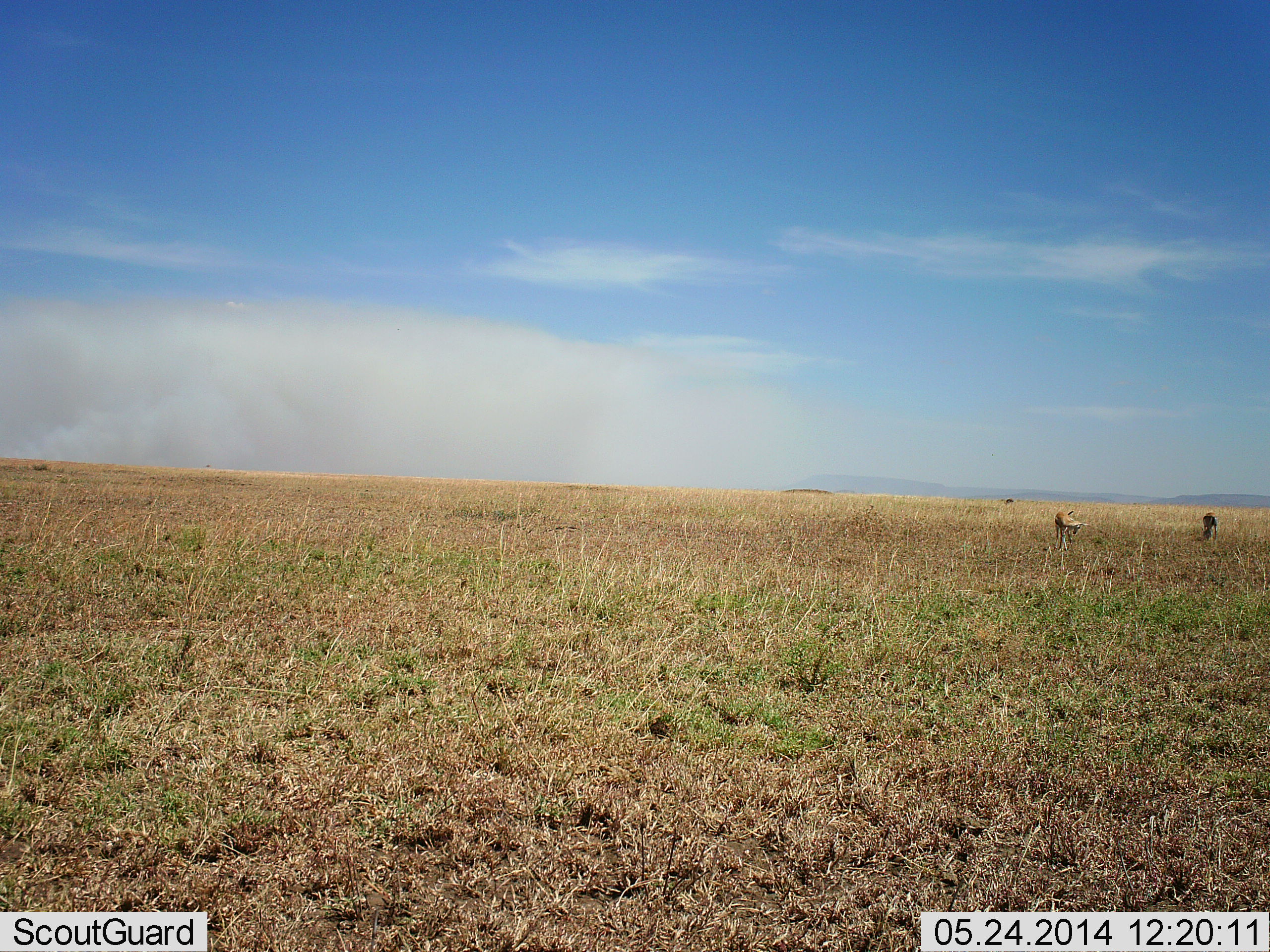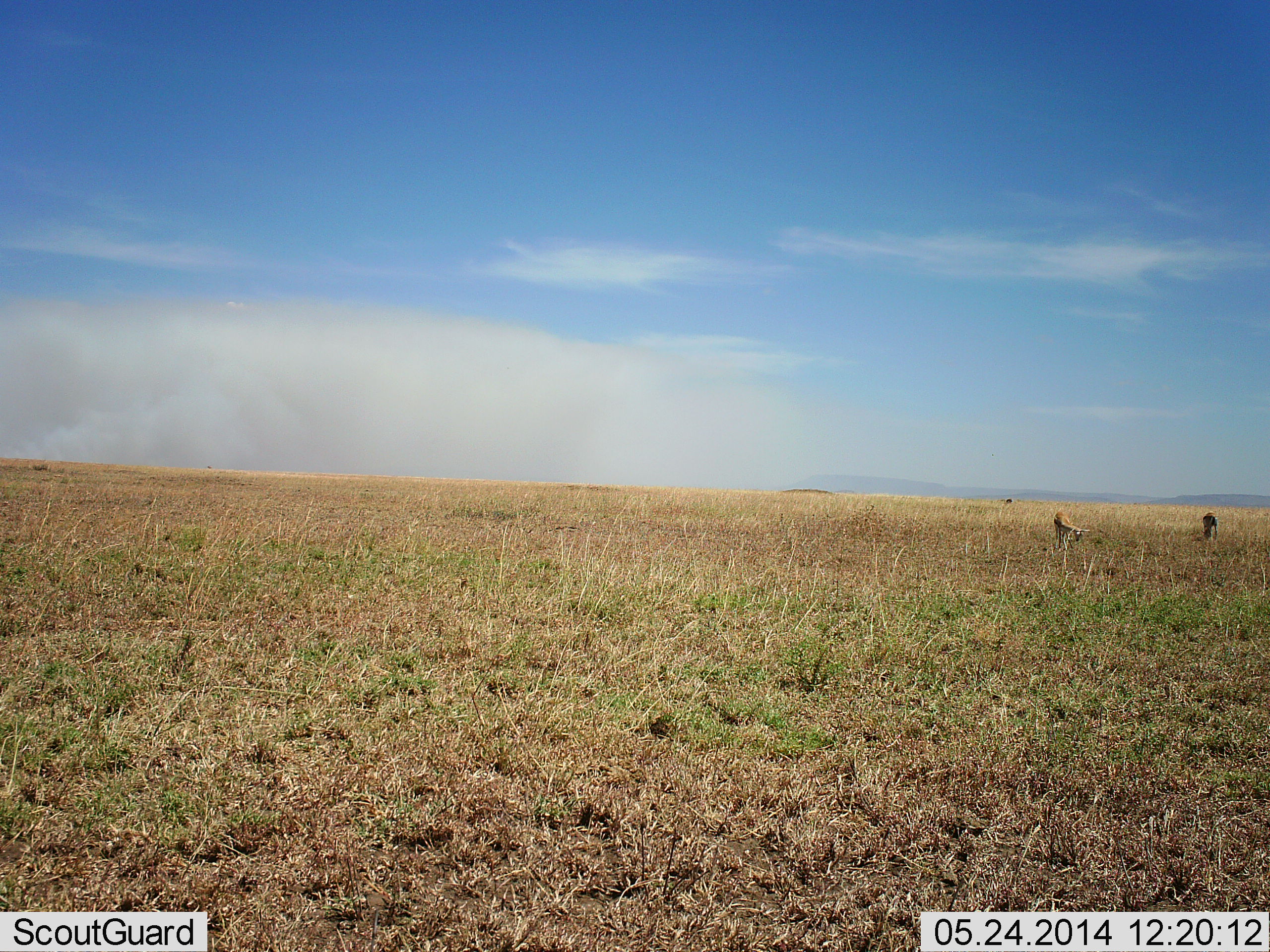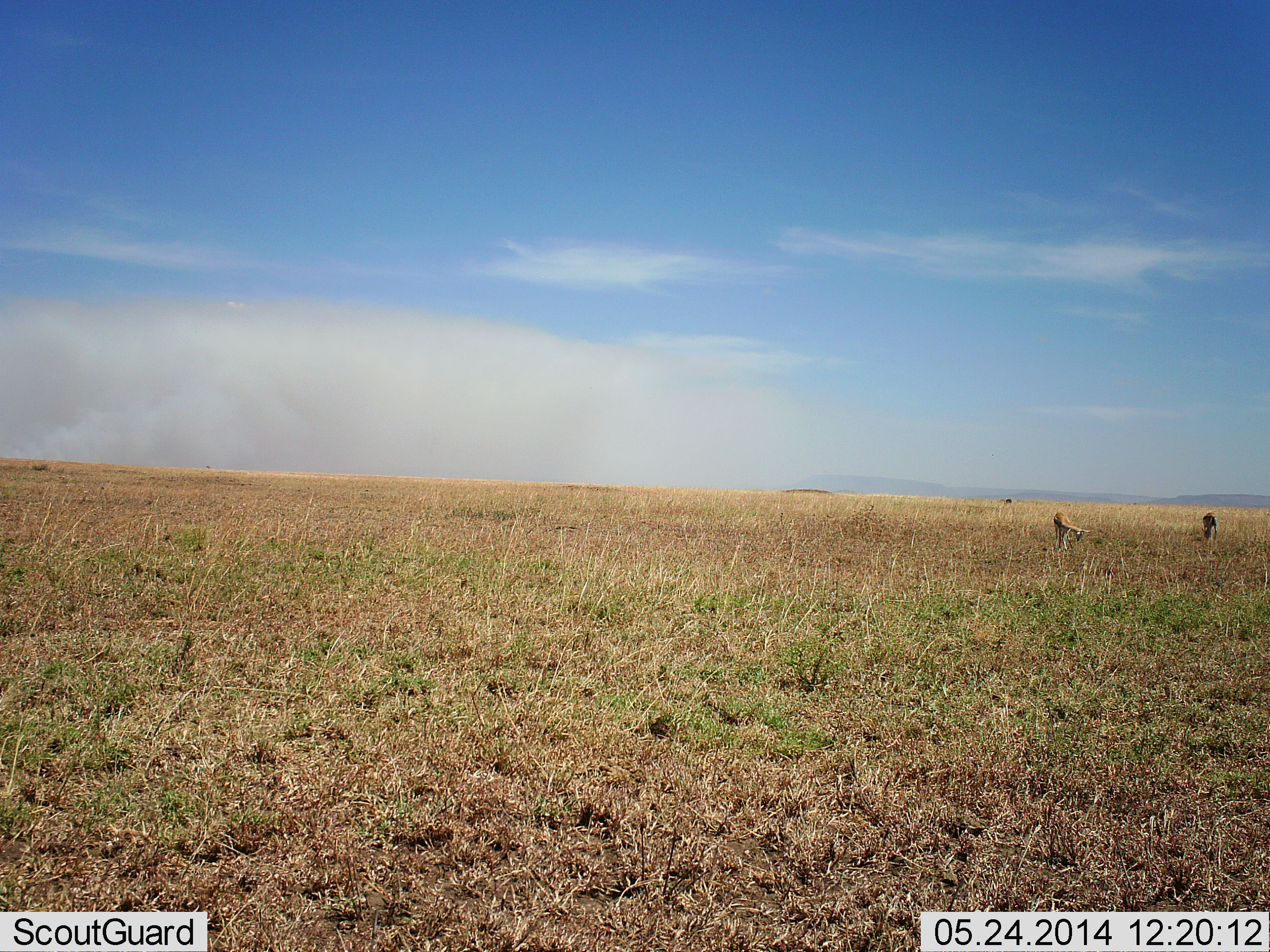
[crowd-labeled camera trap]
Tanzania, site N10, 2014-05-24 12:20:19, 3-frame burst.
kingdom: Animalia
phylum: Chordata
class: Mammalia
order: Artiodactyla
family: Bovidae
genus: Eudorcas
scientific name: Eudorcas thomsonii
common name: thomson's gazelle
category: gazellethomsons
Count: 2.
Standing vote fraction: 10%.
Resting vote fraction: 0%.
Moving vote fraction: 0%.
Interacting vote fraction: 0%.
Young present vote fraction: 0%.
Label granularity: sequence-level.